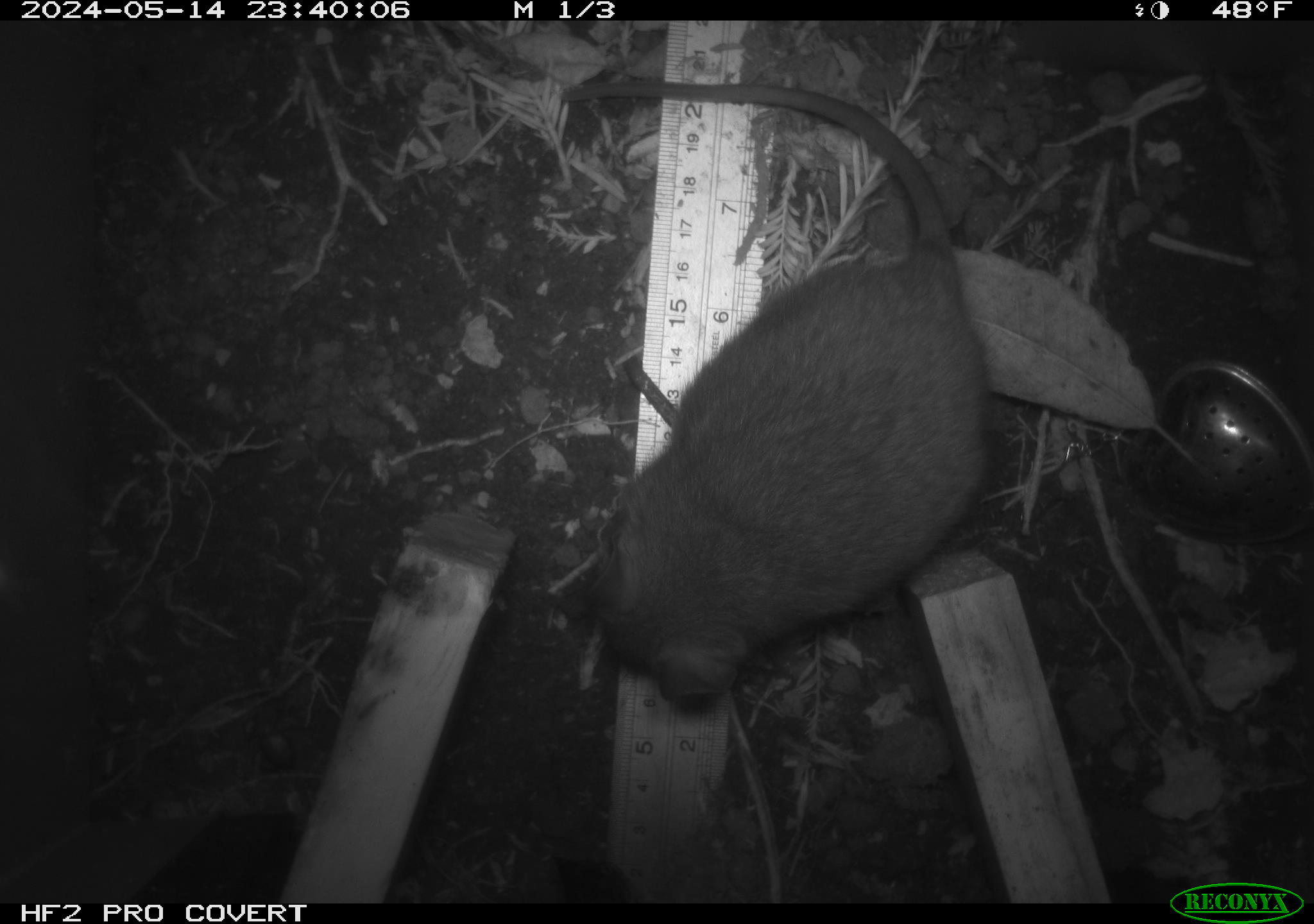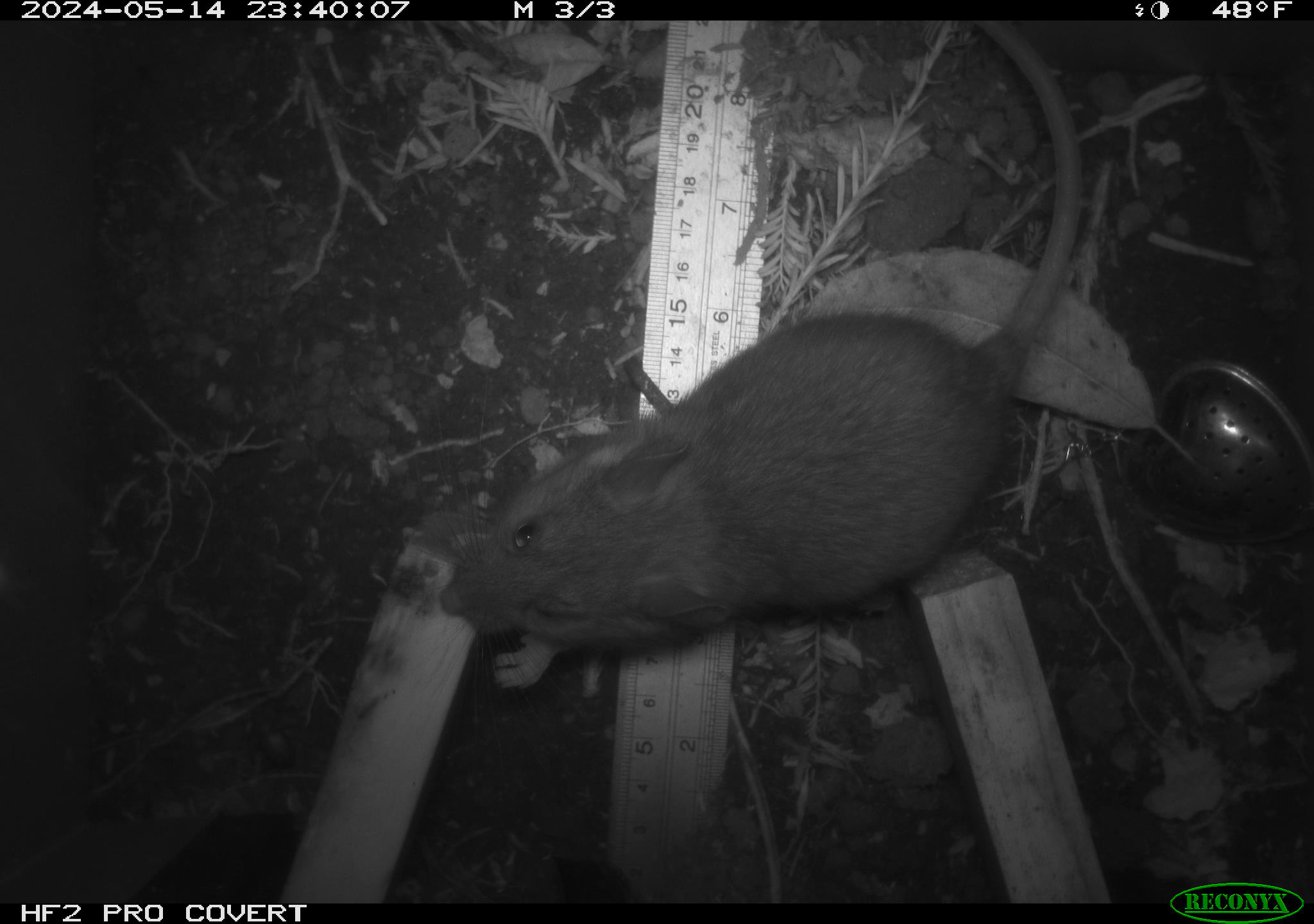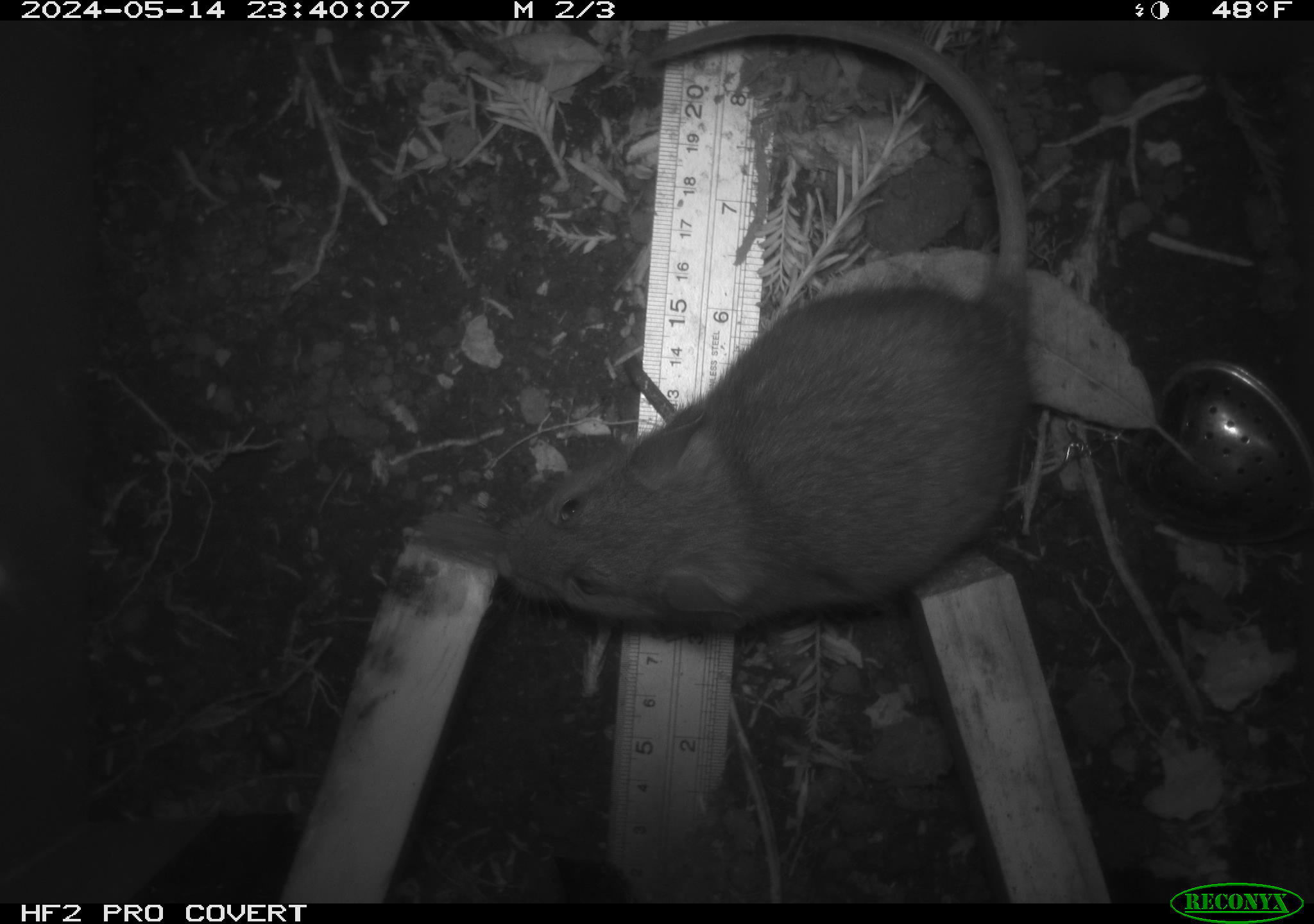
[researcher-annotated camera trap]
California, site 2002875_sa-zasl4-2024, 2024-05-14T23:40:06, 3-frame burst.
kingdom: Animalia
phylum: Chordata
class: Mammalia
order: Rodentia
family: Cricetidae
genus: Neotoma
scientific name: Neotoma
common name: pack rat or woodrat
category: neotoma species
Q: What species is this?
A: Neotoma species (pack rat or woodrat) (Neotoma).